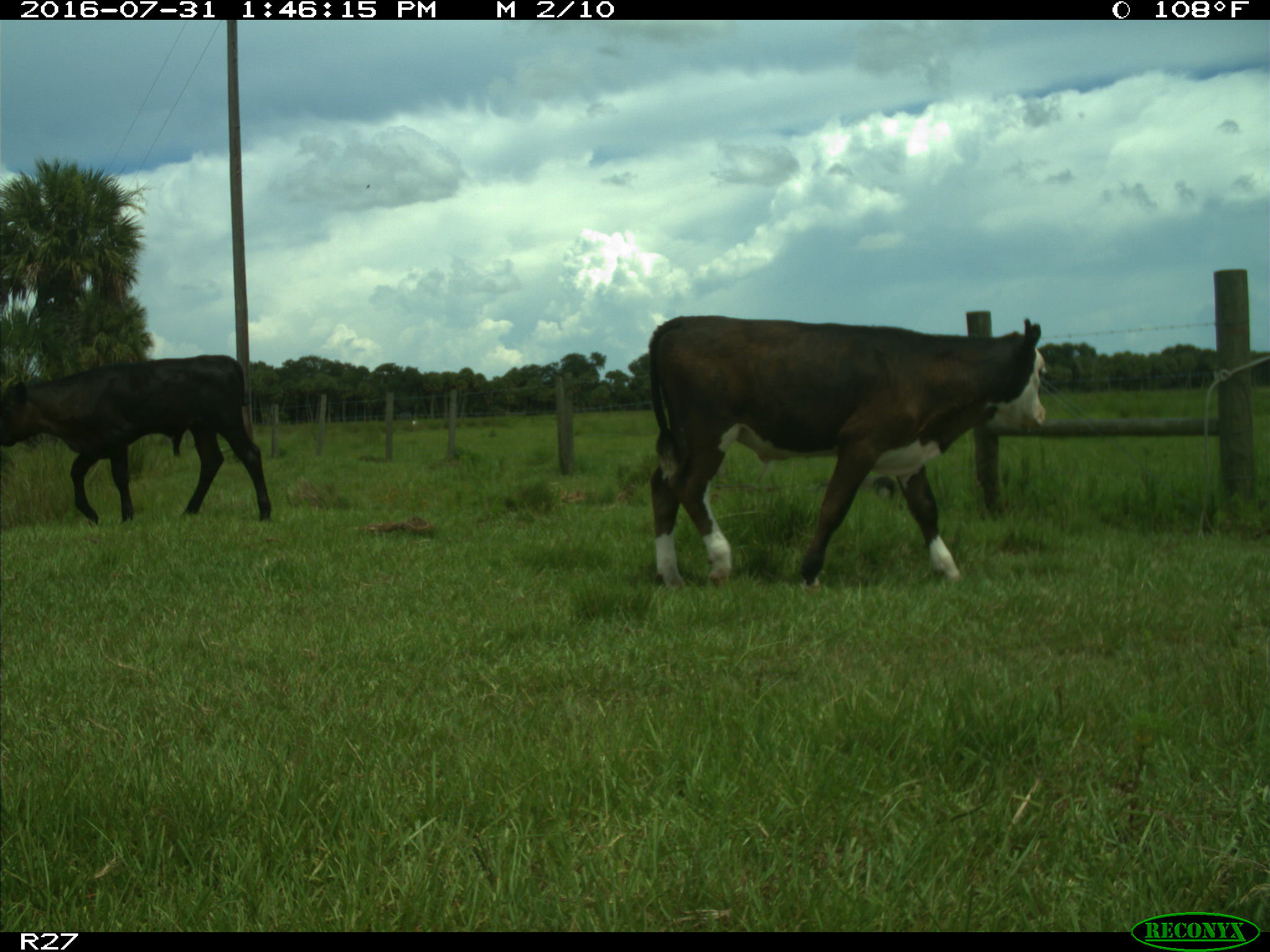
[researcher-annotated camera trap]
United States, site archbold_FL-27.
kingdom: Animalia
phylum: Chordata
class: Mammalia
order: Artiodactyla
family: Bovidae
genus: Bos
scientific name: Bos taurus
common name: domestic cow